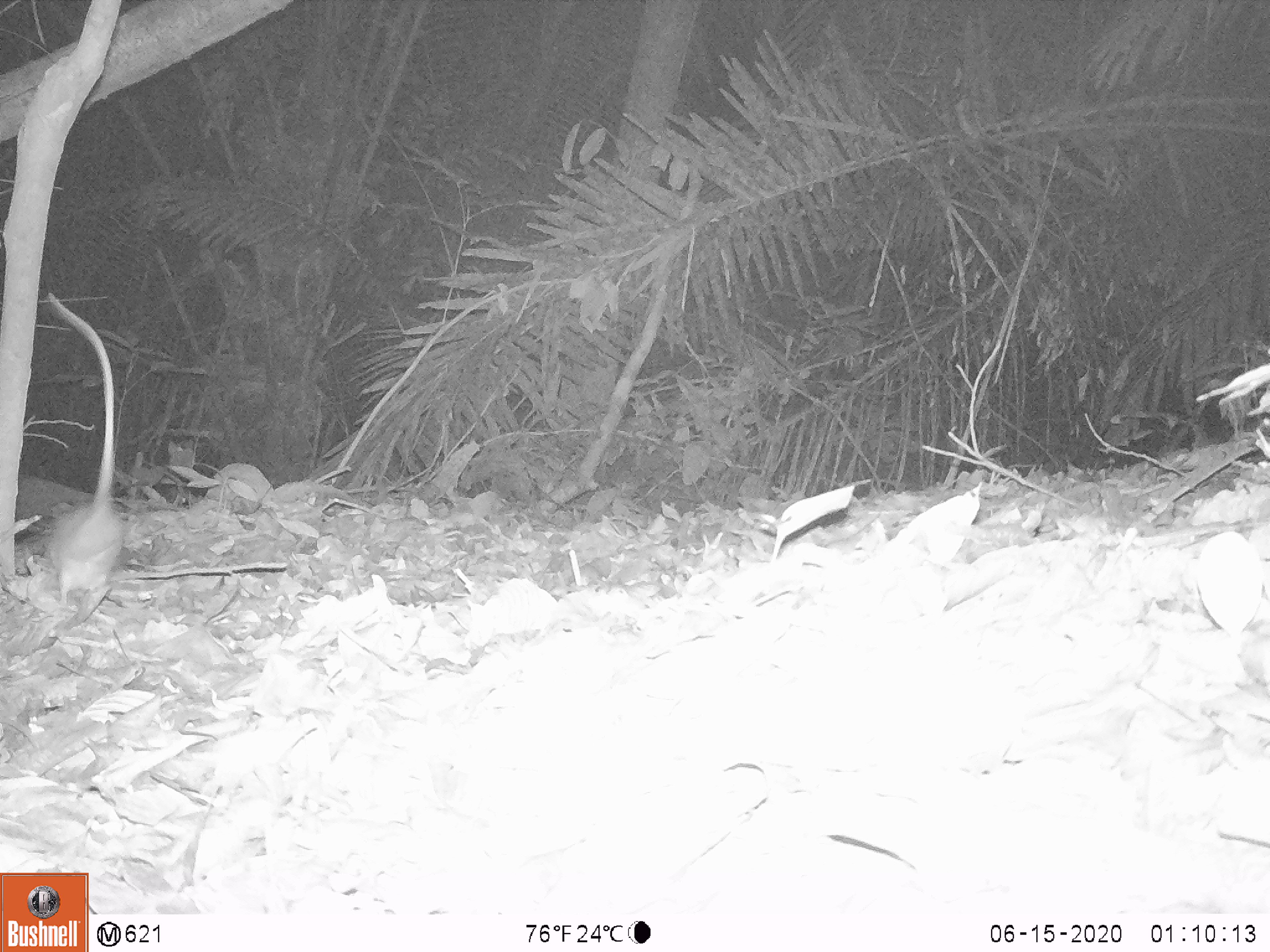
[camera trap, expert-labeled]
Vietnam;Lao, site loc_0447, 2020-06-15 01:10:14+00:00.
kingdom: Animalia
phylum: Chordata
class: Mammalia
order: Rodentia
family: Muridae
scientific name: Muridae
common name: old-world mice and rats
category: unidentified murid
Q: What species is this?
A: Unidentified murid (old-world mice and rats) (Muridae).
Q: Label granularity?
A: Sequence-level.